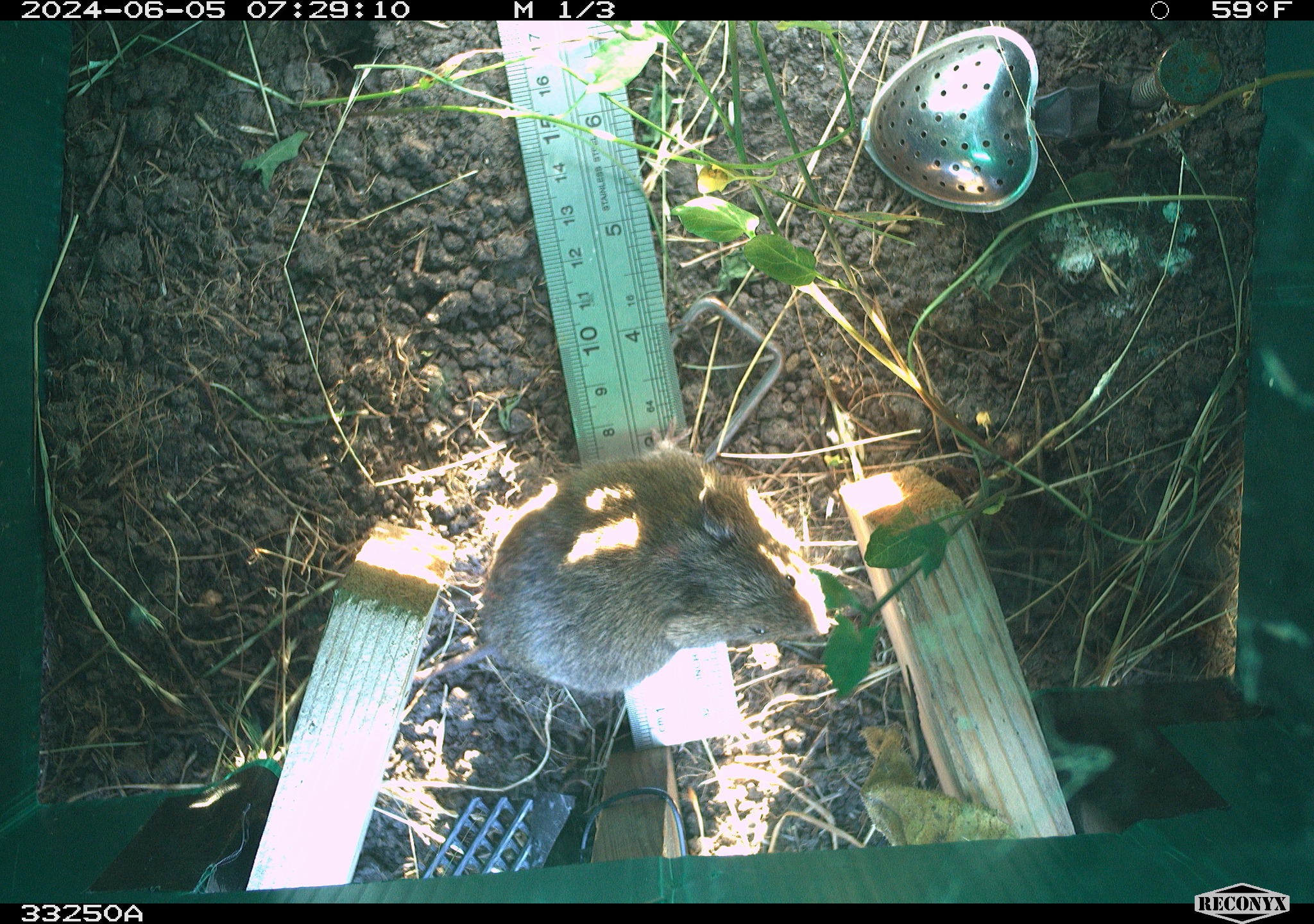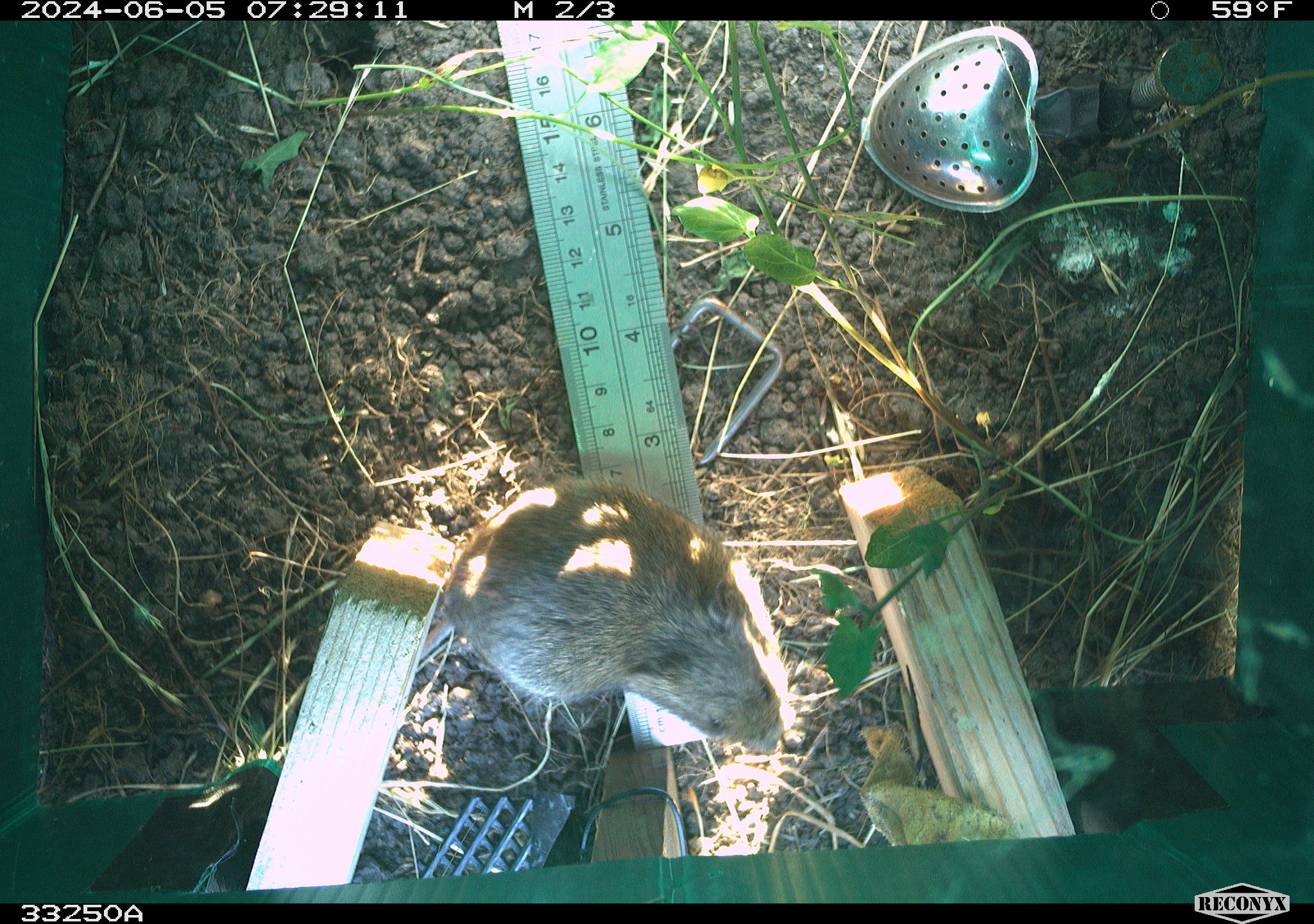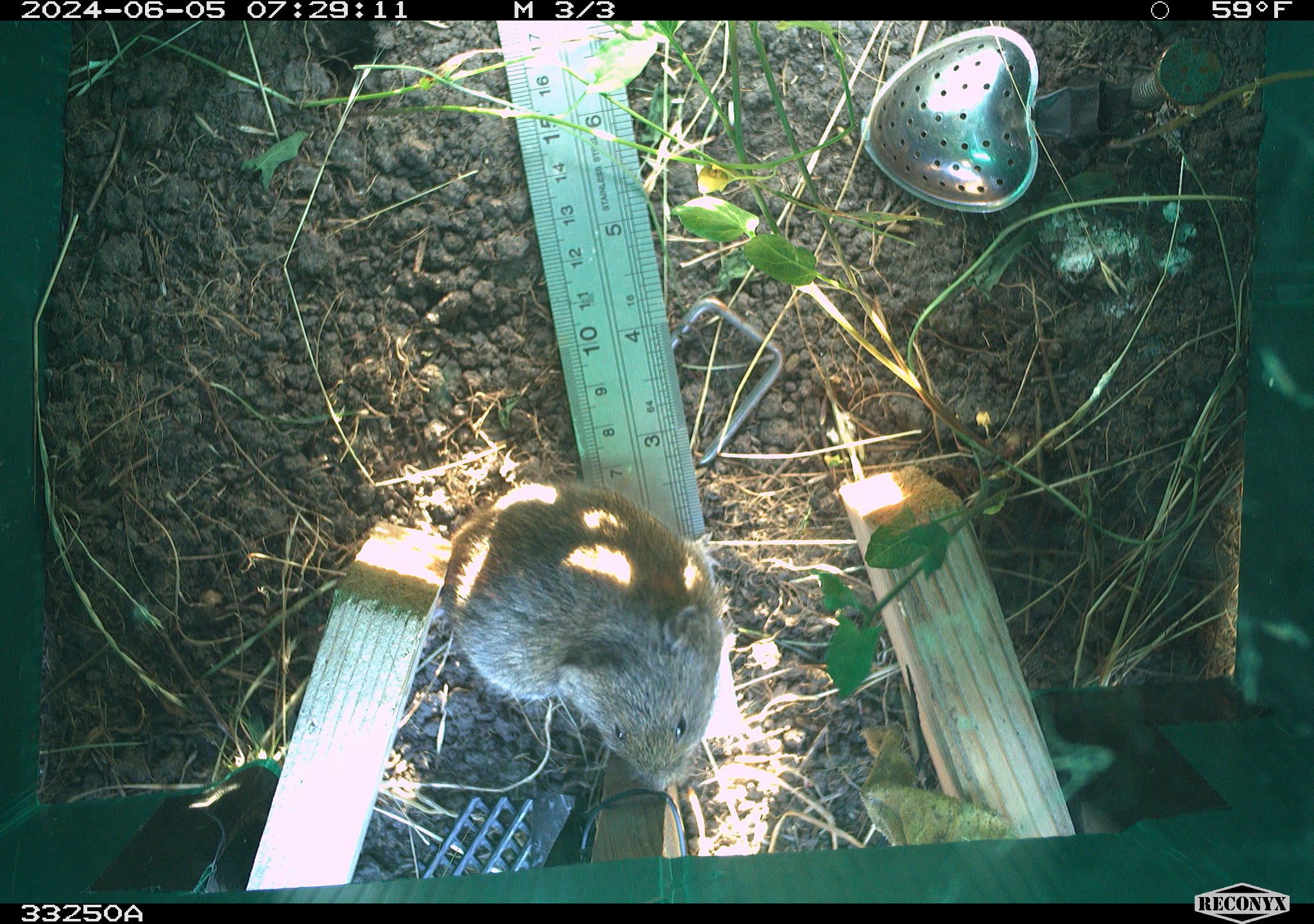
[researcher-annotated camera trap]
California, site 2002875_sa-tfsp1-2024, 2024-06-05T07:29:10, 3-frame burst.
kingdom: Animalia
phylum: Chordata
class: Mammalia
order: Rodentia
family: Cricetidae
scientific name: Arvicolinae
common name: voles, lemmings, and muskrats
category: arvicolinae subfamily